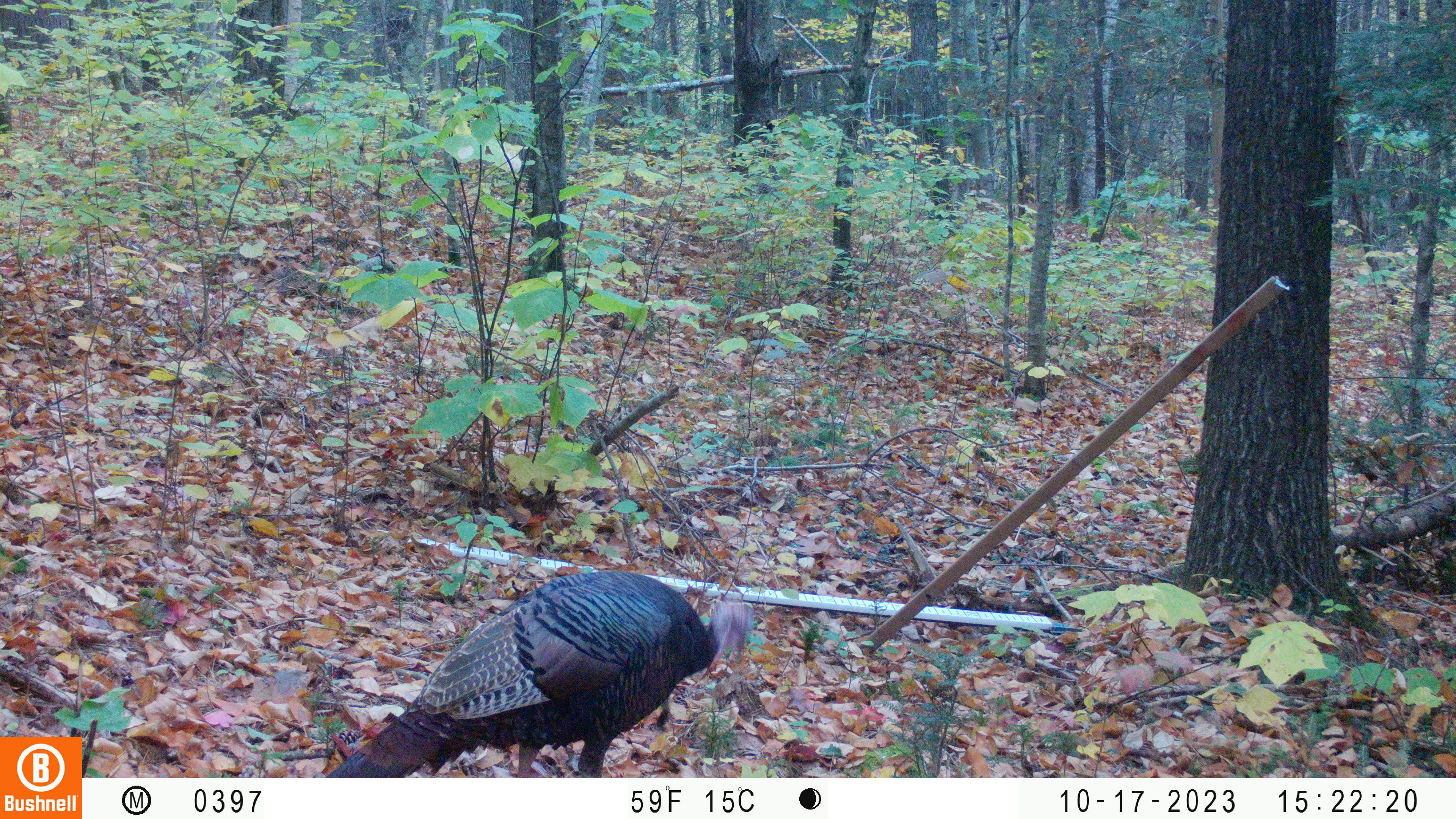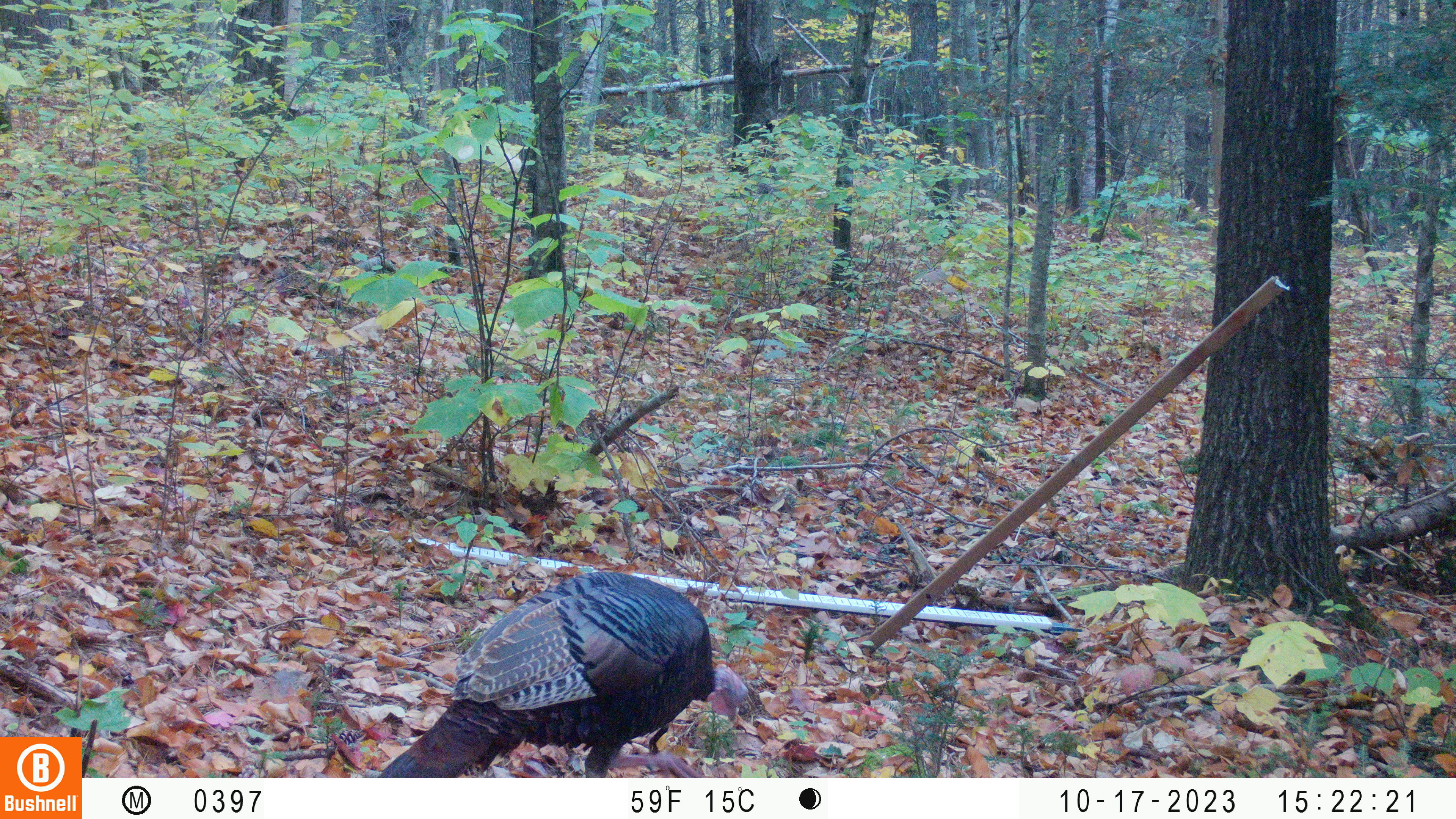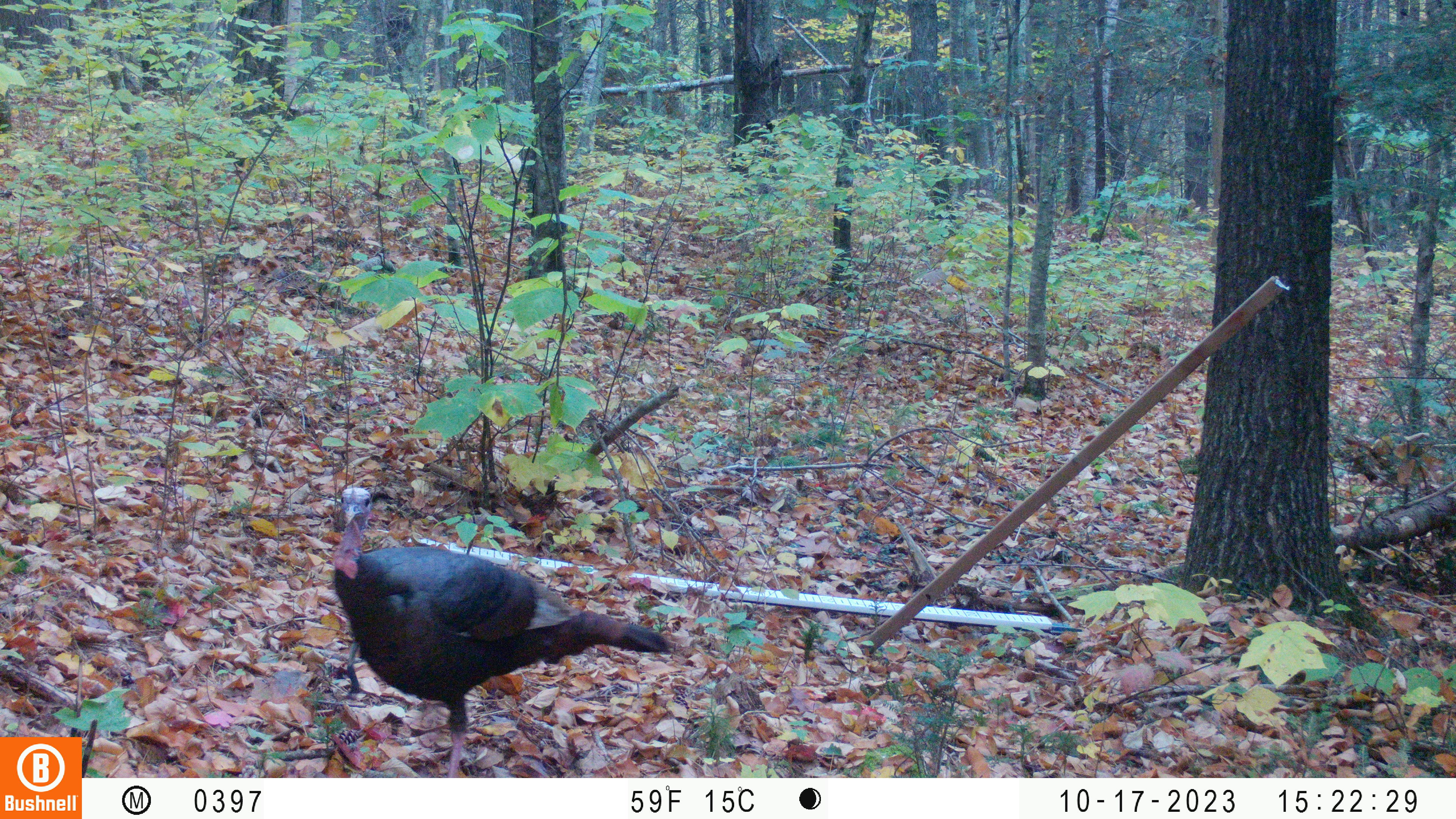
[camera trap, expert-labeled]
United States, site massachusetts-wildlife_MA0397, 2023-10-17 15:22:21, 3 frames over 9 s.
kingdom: Animalia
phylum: Chordata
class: Aves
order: Galliformes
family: Phasianidae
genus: Meleagris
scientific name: Meleagris gallopavo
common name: wild turkey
Wild turkey (Meleagris gallopavo).